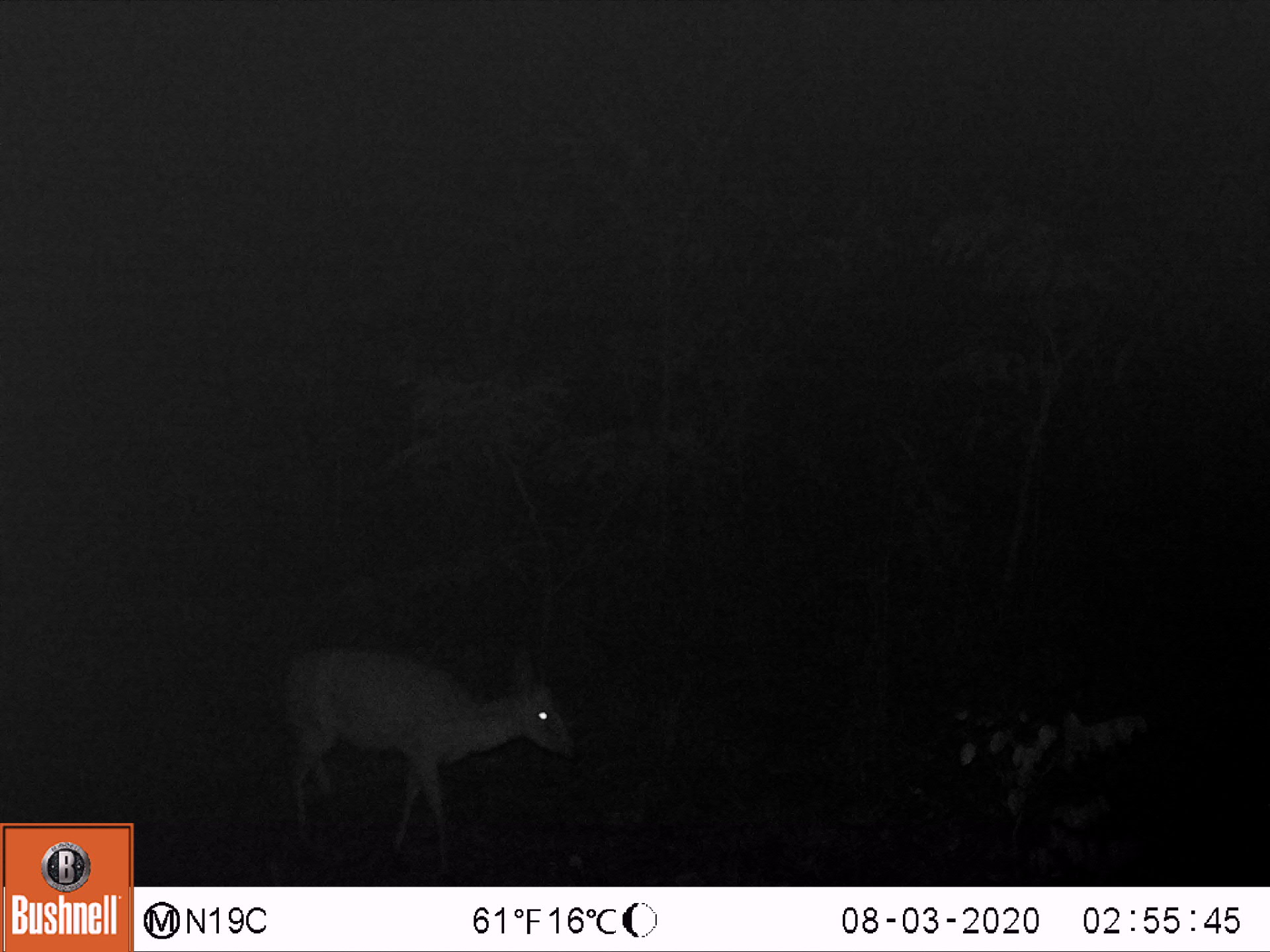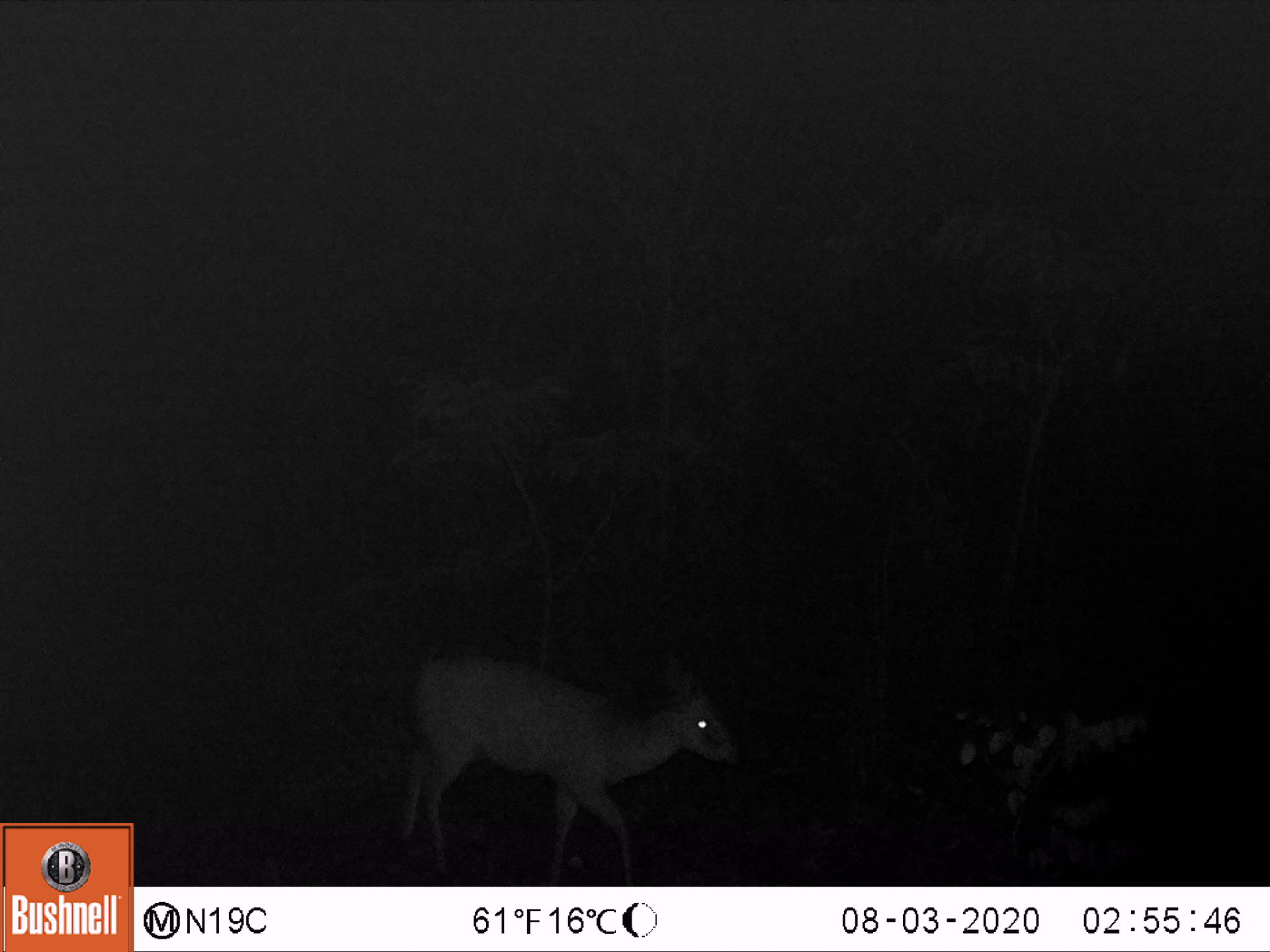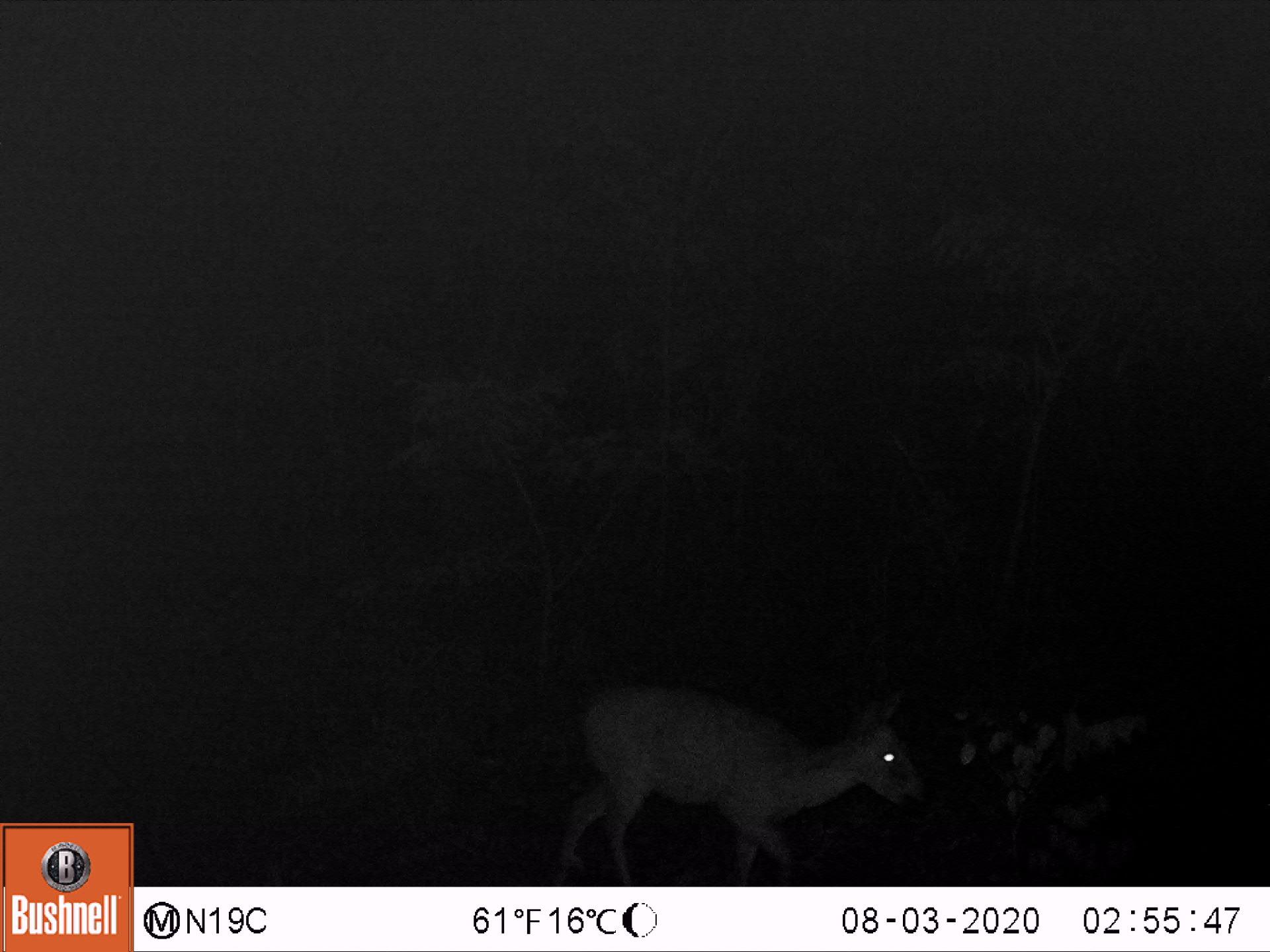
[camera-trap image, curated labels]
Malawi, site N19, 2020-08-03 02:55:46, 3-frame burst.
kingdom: Animalia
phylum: Chordata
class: Mammalia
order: Artiodactyla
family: Bovidae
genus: Sylvicapra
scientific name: Sylvicapra grimmia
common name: common duiker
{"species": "common duiker (Sylvicapra grimmia)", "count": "1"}